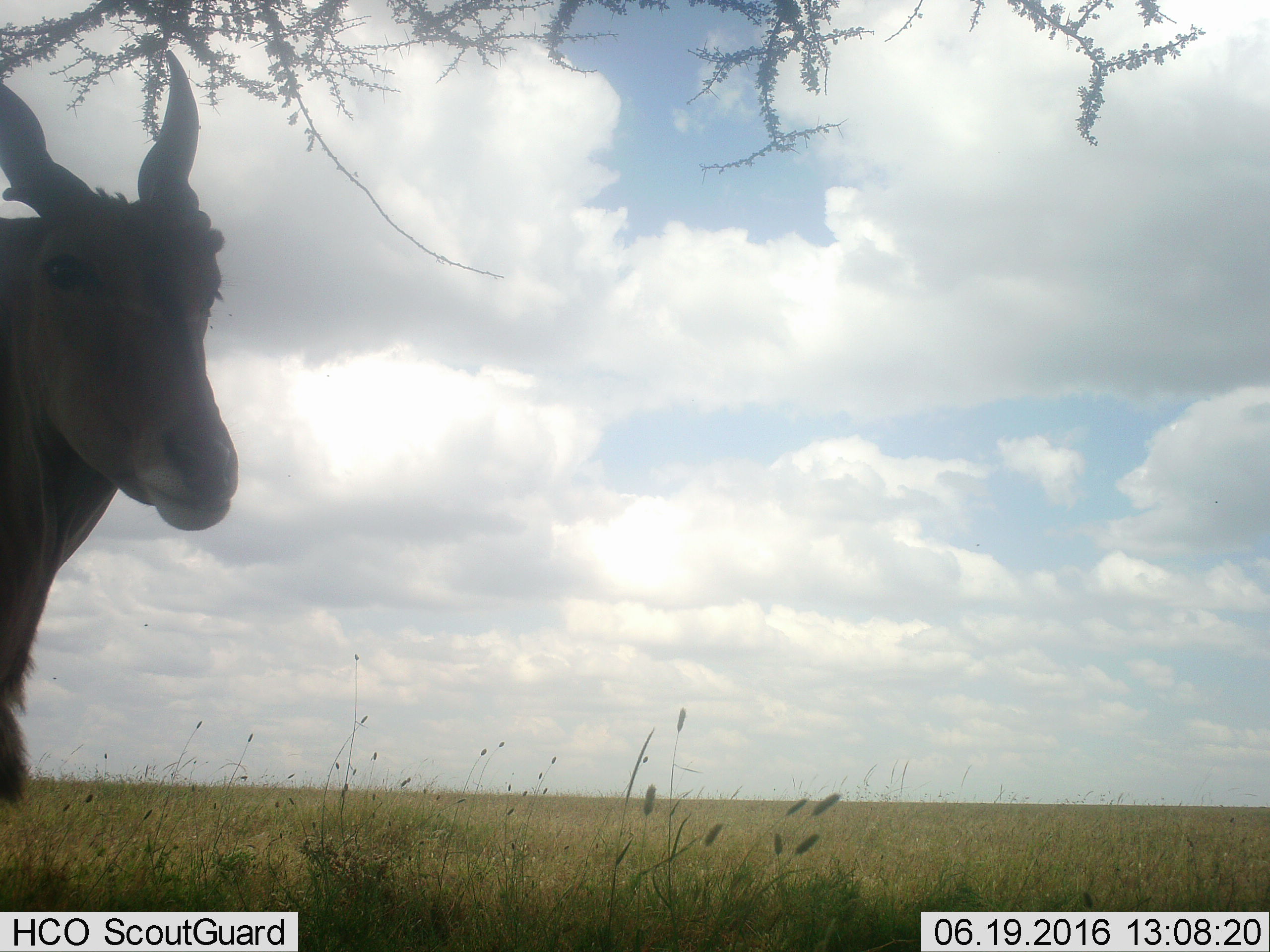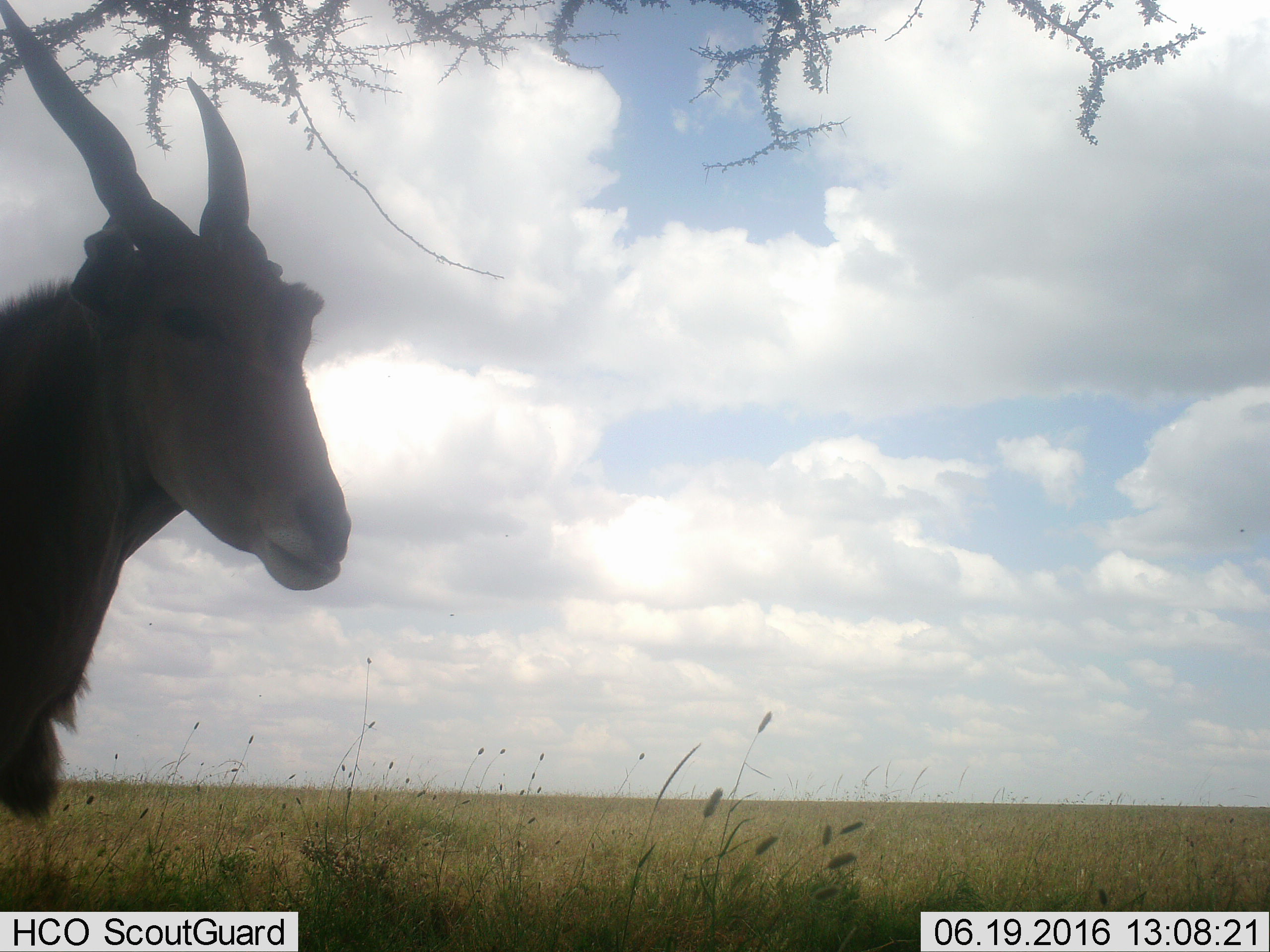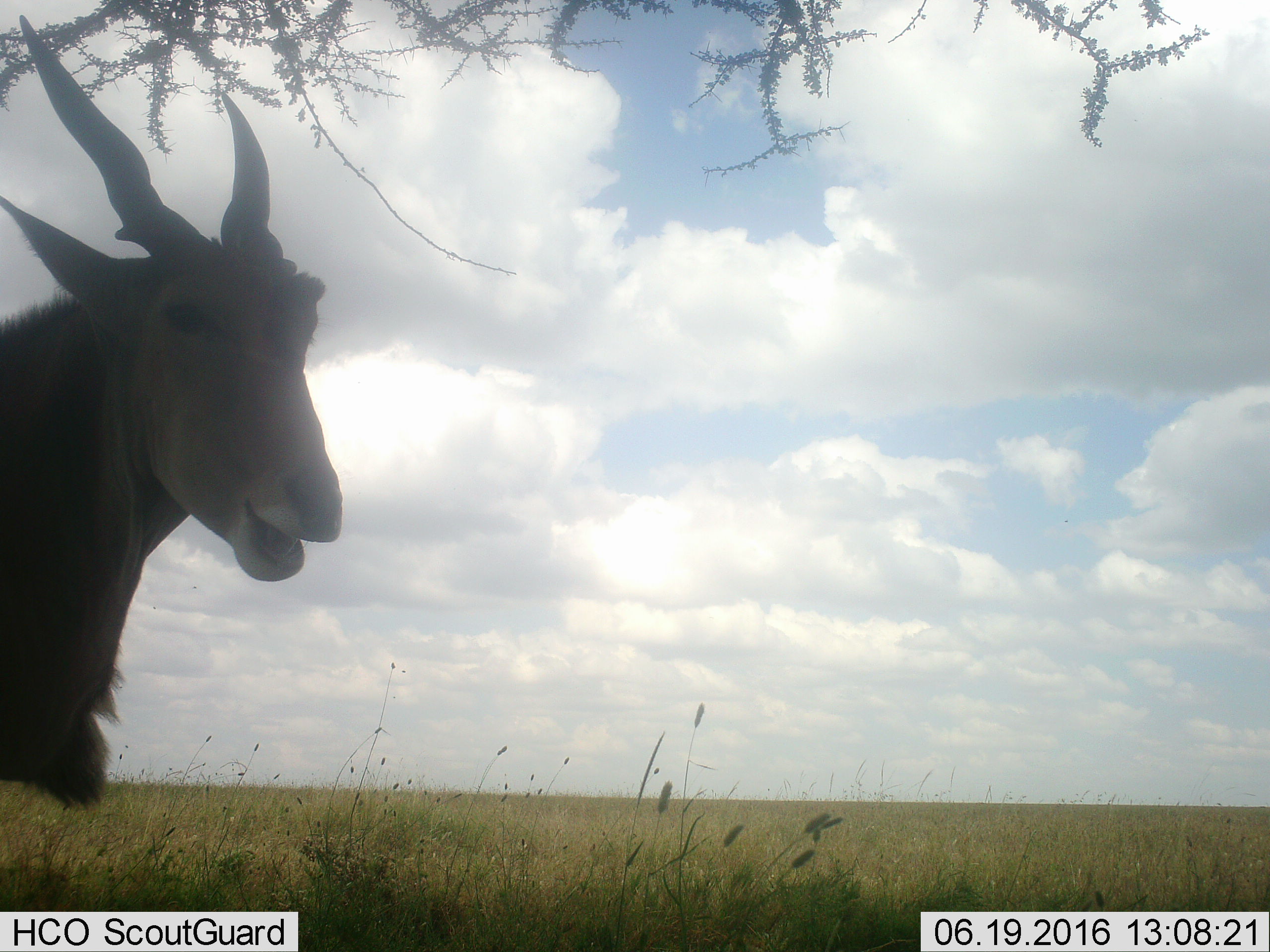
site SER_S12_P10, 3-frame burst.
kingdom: Animalia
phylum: Chordata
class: Mammalia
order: Artiodactyla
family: Bovidae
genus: Tragelaphus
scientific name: Tragelaphus oryx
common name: eland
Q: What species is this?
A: Eland (Tragelaphus oryx).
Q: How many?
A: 1.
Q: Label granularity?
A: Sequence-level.